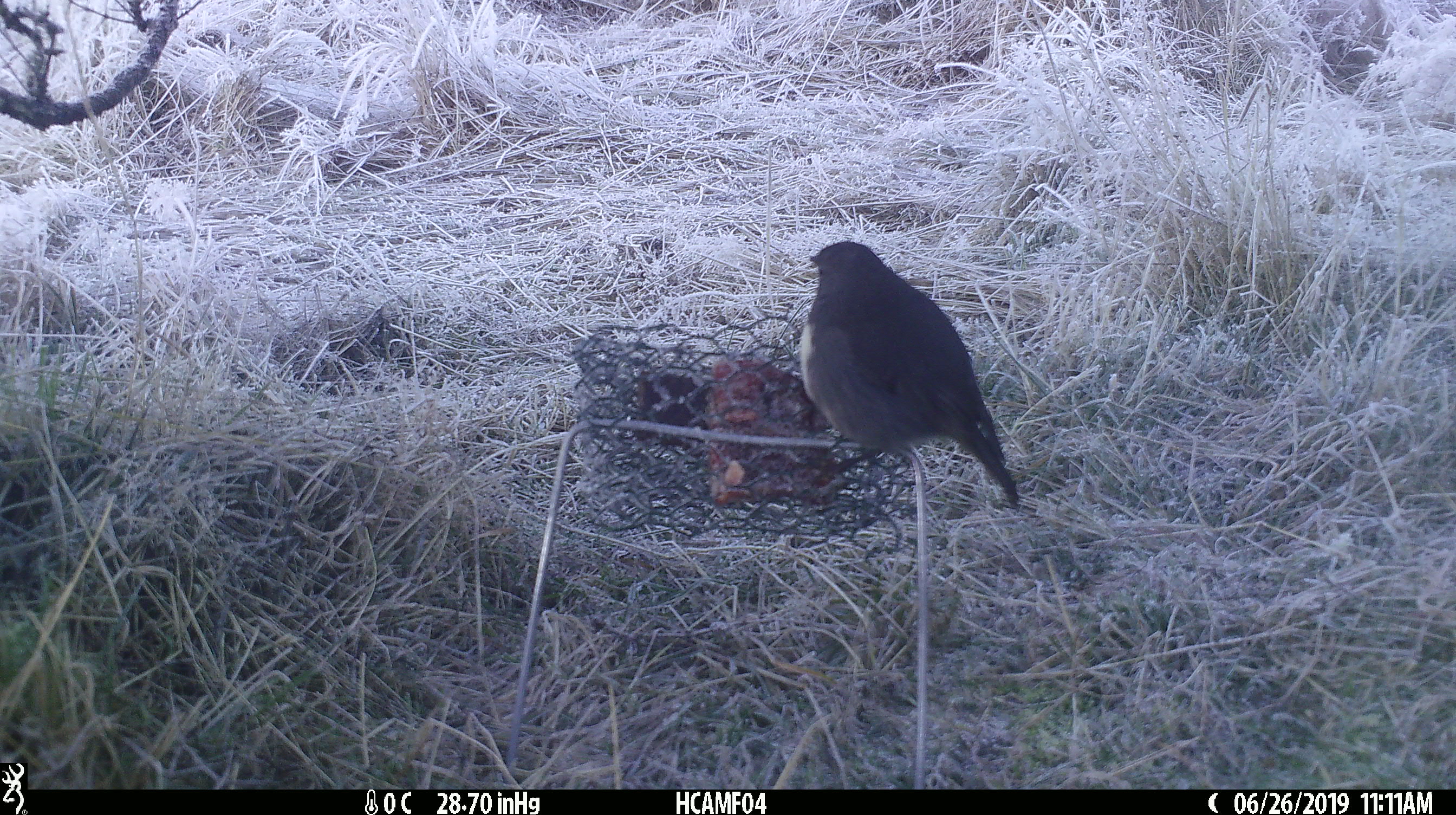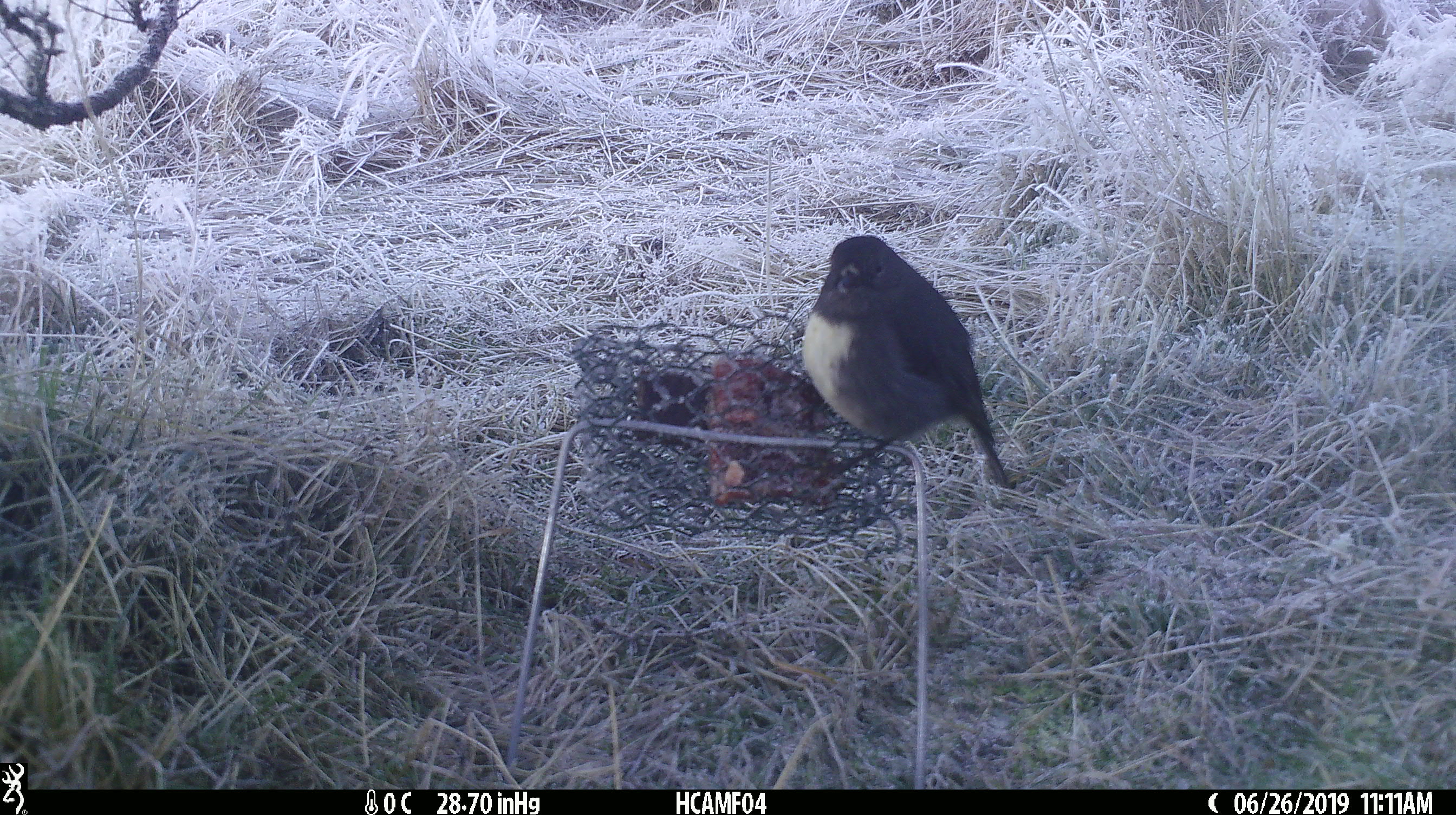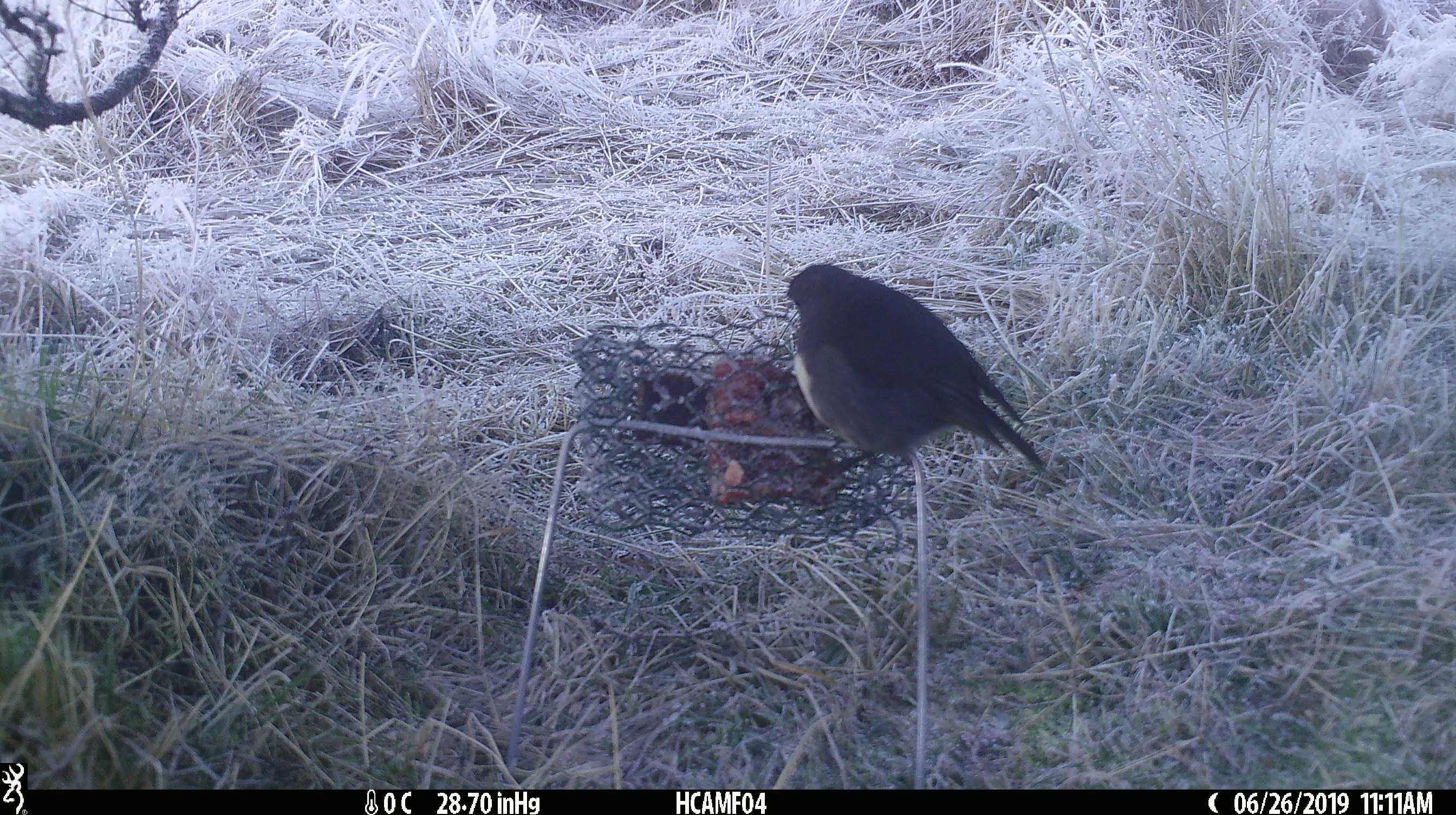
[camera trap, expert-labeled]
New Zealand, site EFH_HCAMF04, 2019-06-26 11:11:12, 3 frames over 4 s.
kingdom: Animalia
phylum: Chordata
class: Aves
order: Passeriformes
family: Petroicidae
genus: Petroica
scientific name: Petroica australis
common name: new zealand robin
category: robin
Robin (new zealand robin) (Petroica australis).